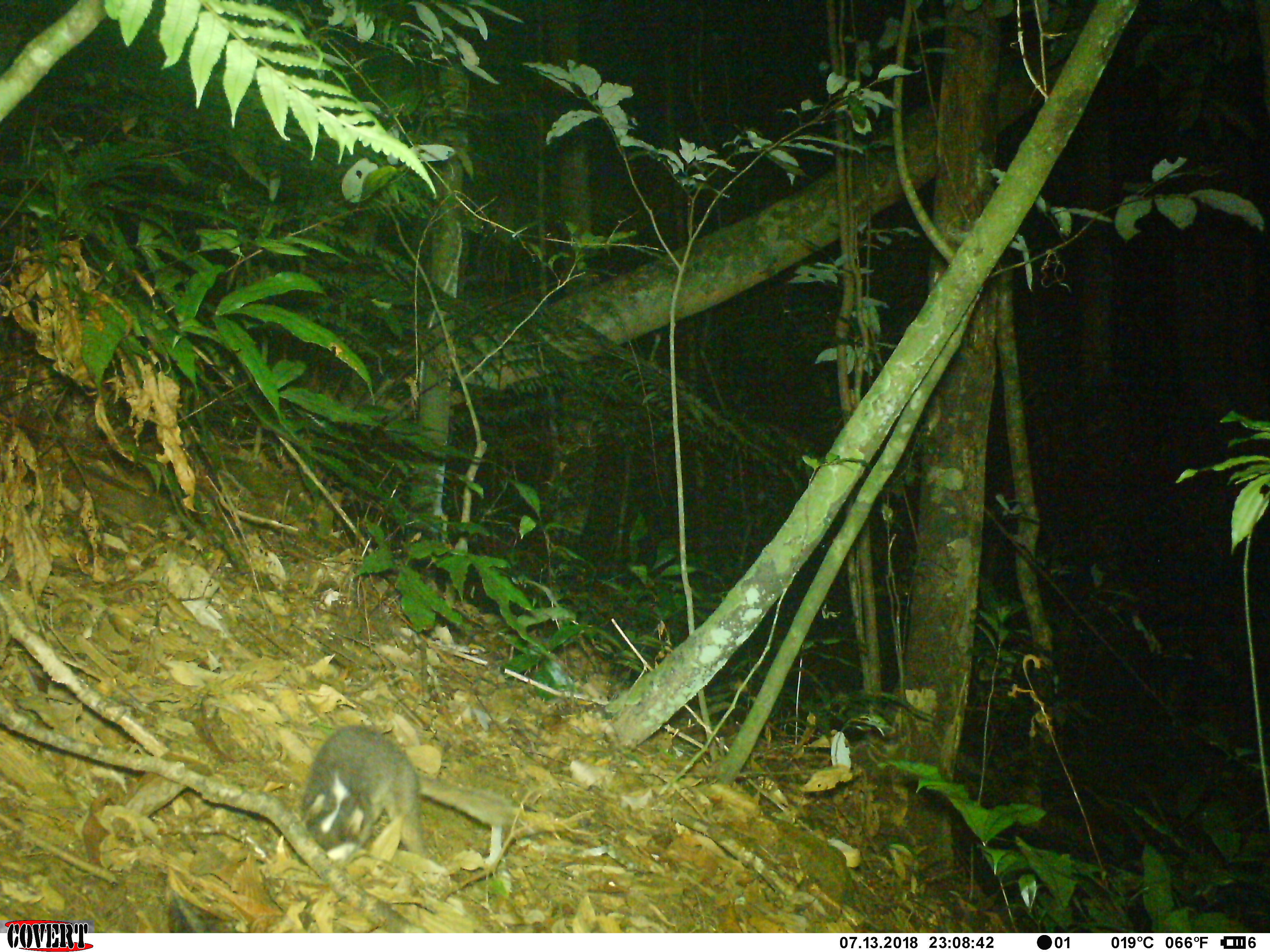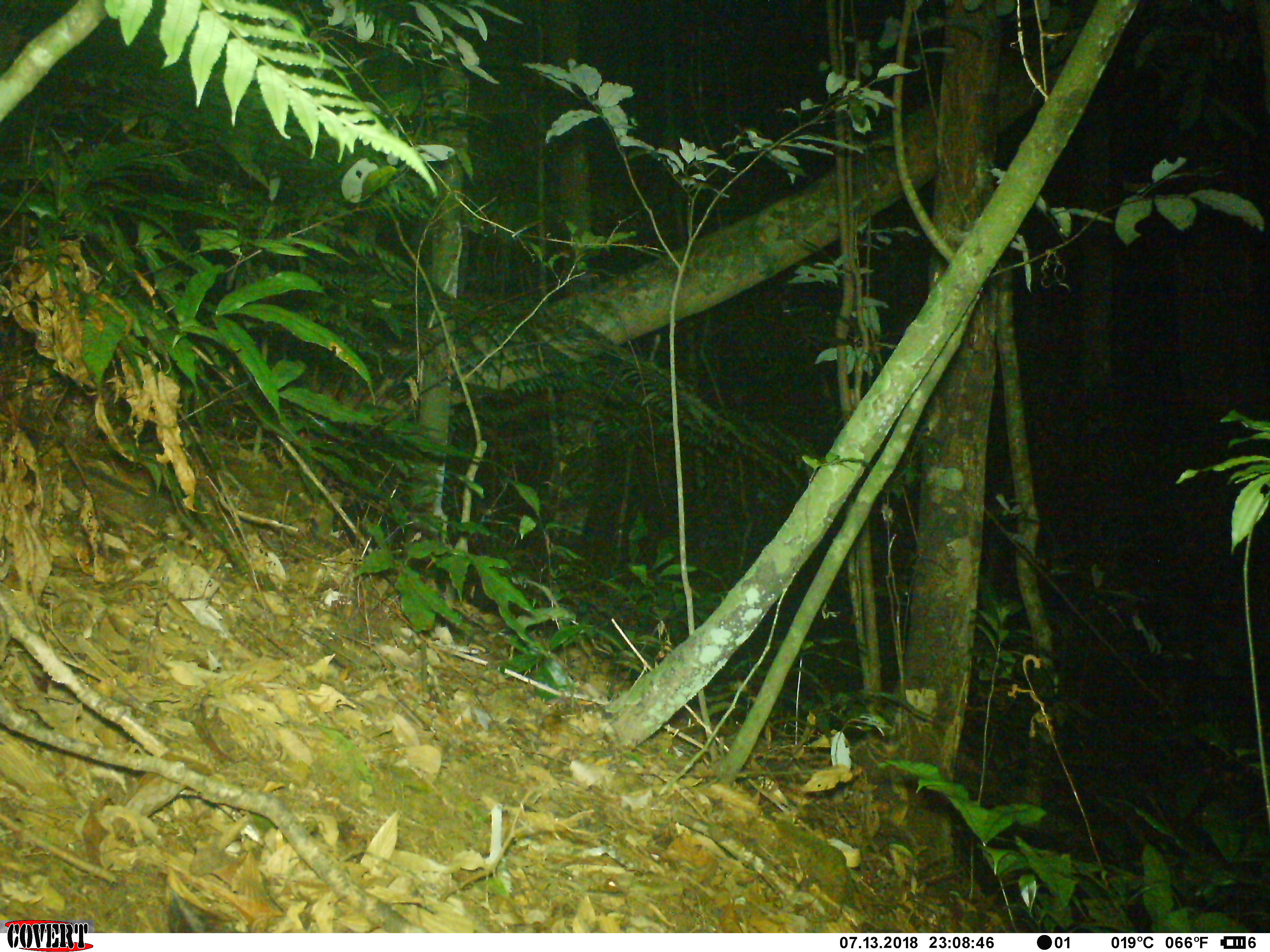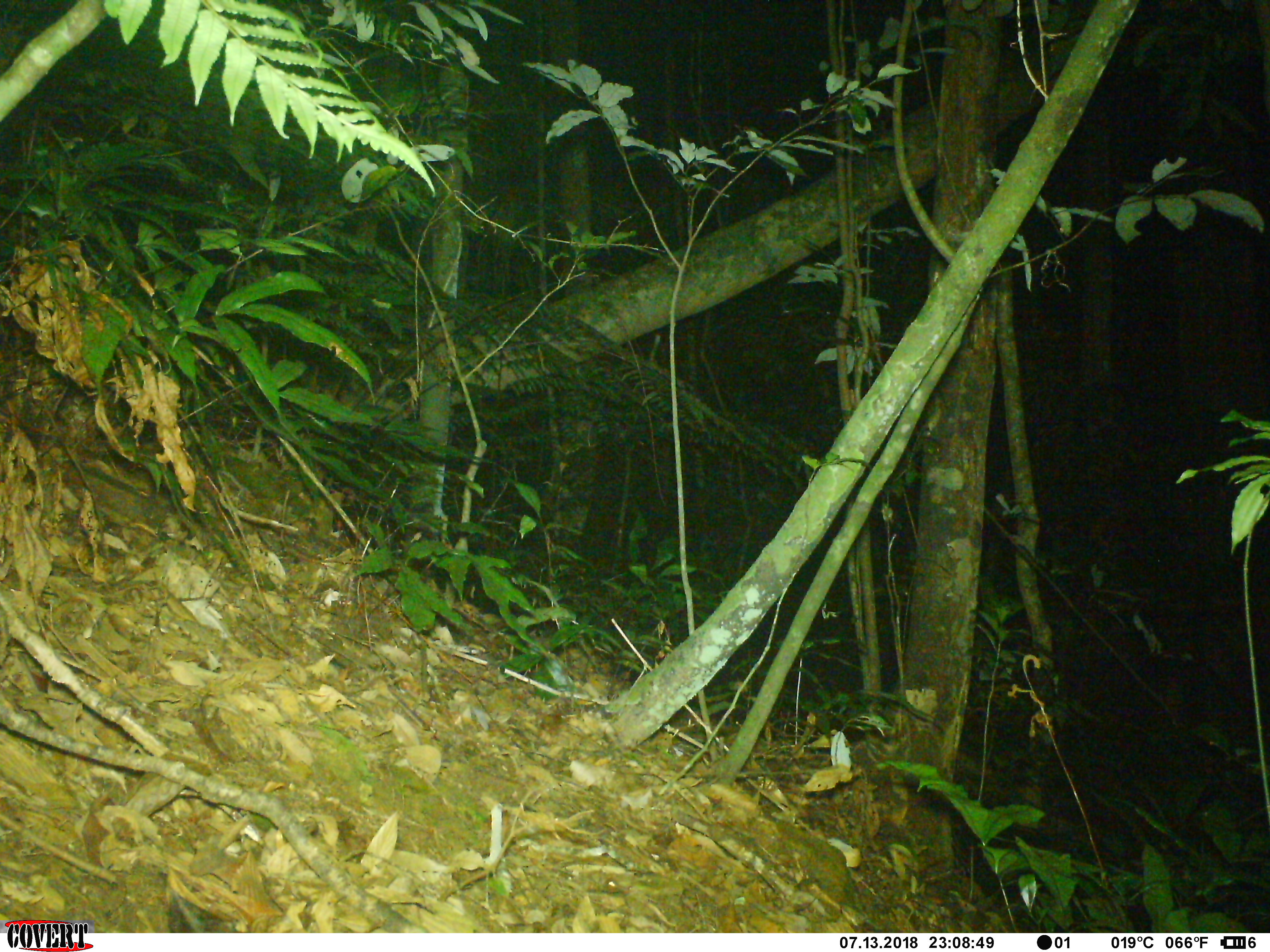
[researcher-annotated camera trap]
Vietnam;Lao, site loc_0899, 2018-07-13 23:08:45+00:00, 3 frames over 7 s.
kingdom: Animalia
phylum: Chordata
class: Mammalia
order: Carnivora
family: Mustelidae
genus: Melogale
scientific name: Melogale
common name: ferret badger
Ferret badger (Melogale). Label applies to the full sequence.